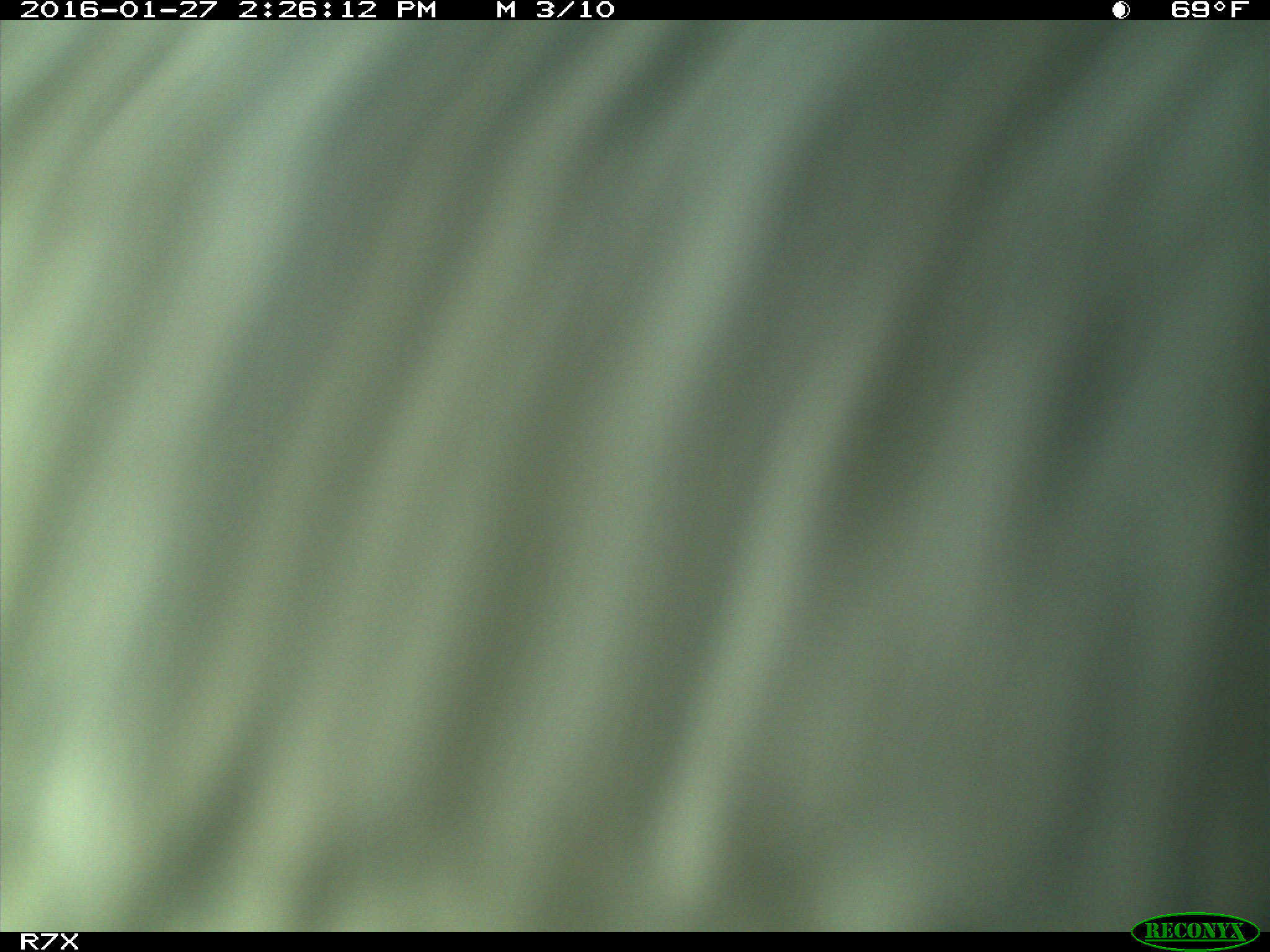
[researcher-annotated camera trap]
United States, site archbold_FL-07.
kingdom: Animalia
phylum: Chordata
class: Mammalia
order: Artiodactyla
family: Bovidae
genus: Bos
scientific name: Bos taurus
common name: domestic cow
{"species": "Bos taurus (domestic cow)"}